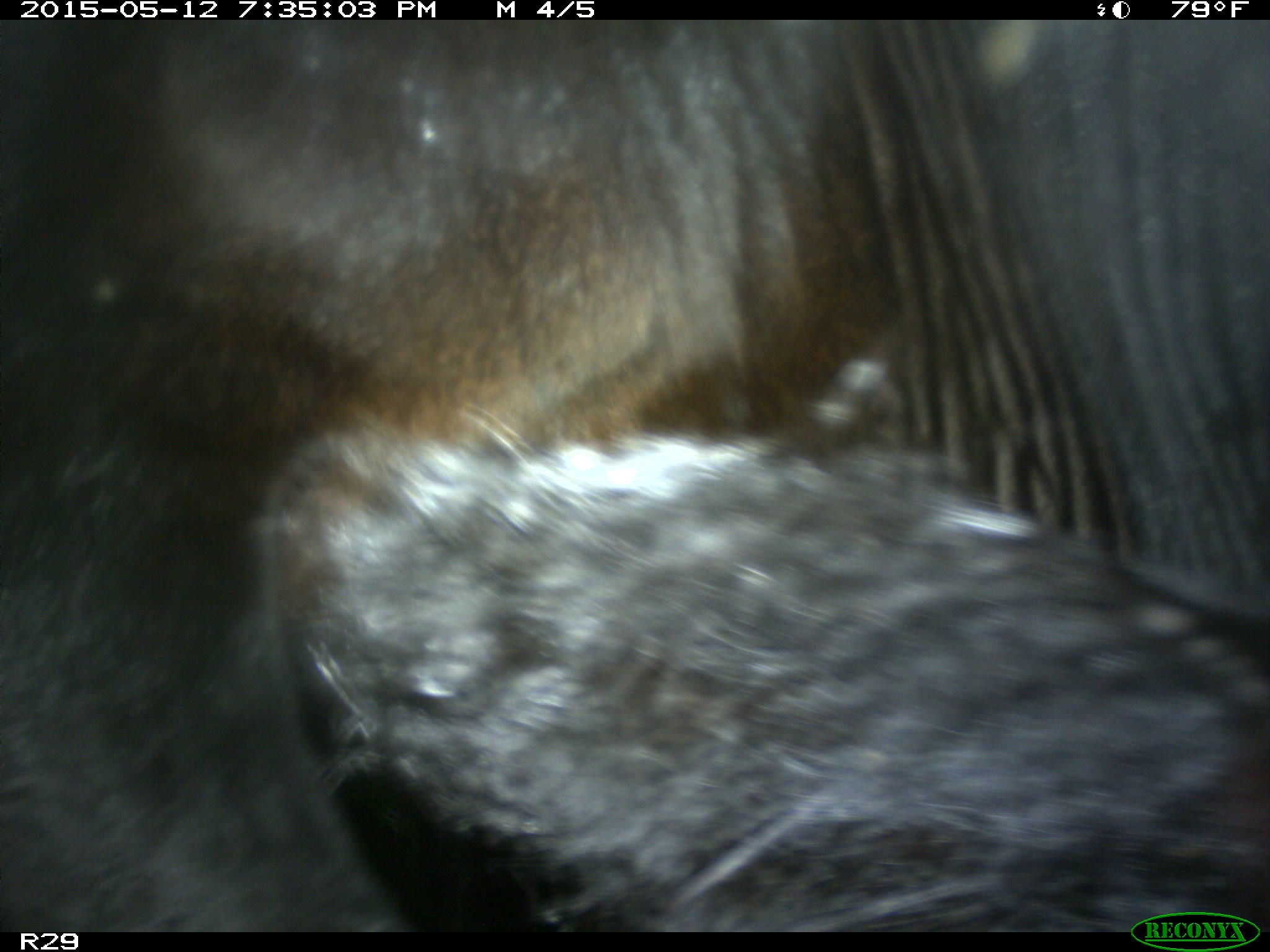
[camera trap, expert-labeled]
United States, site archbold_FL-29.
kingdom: Animalia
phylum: Chordata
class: Mammalia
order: Artiodactyla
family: Bovidae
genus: Bos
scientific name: Bos taurus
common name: domestic cow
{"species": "Bos taurus (domestic cow)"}